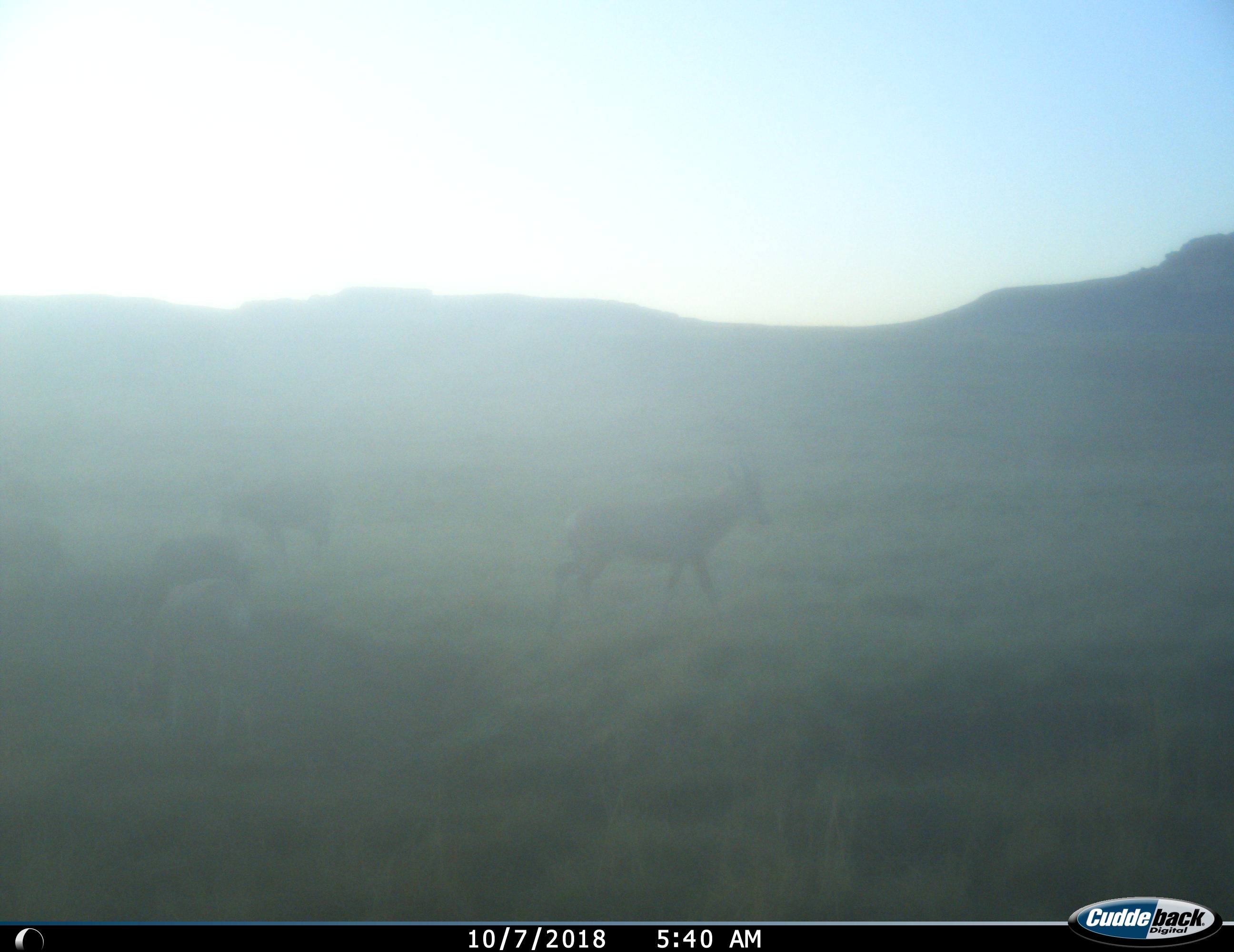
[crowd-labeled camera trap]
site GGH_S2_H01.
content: unidentified animal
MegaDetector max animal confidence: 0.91